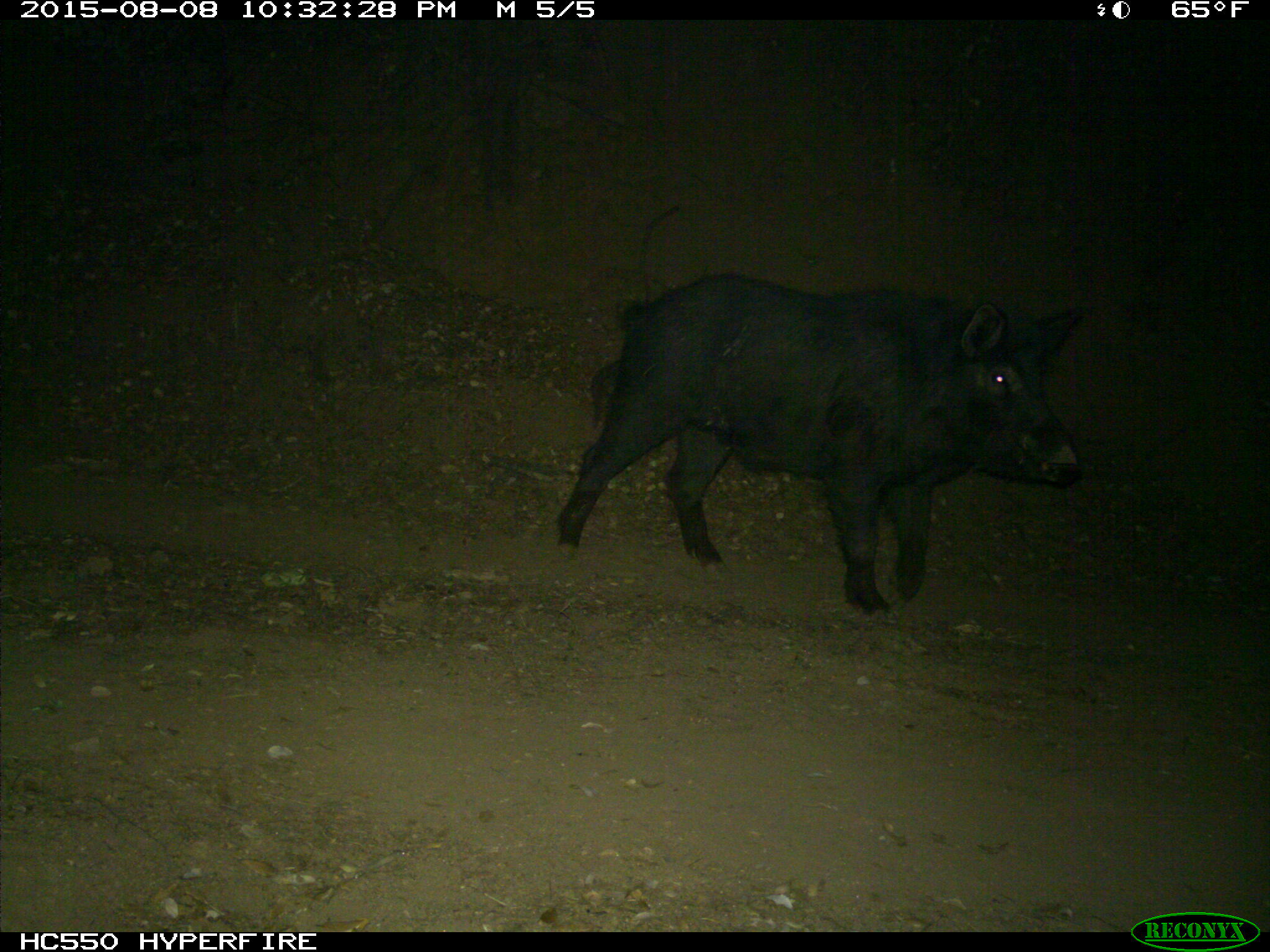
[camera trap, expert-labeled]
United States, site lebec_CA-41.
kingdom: Animalia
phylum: Chordata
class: Mammalia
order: Artiodactyla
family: Suidae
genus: Sus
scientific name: Sus scrofa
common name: wild boar